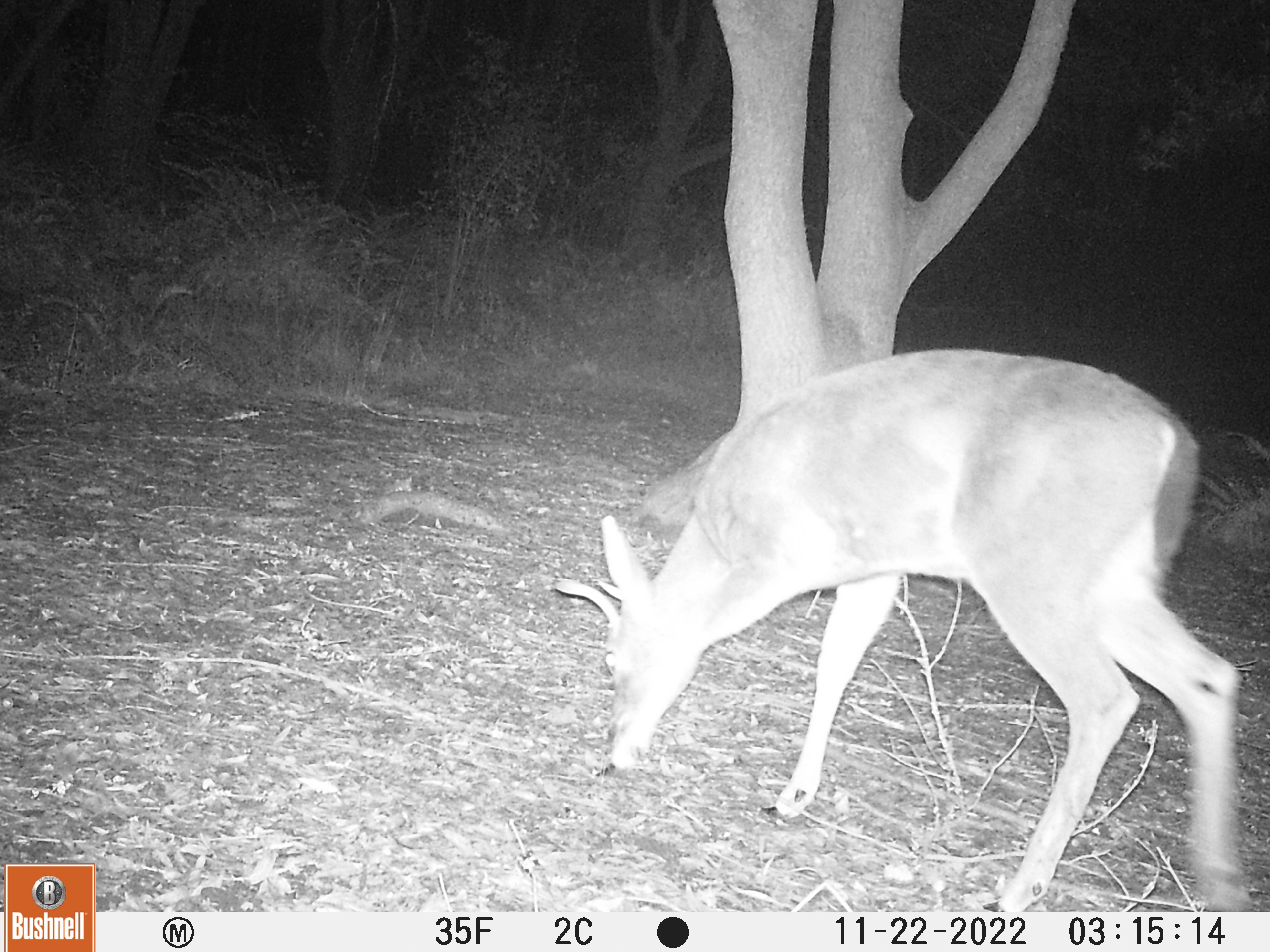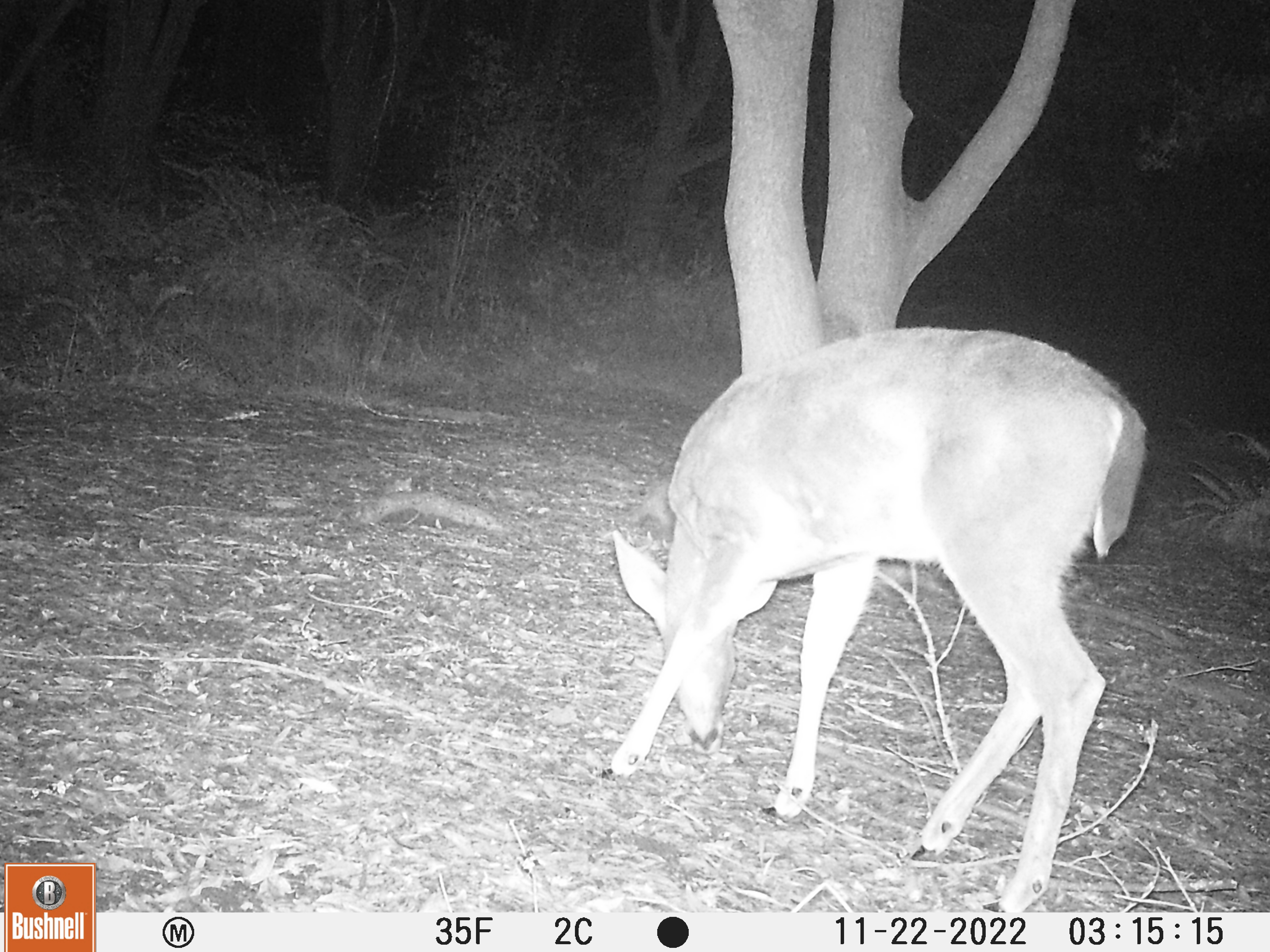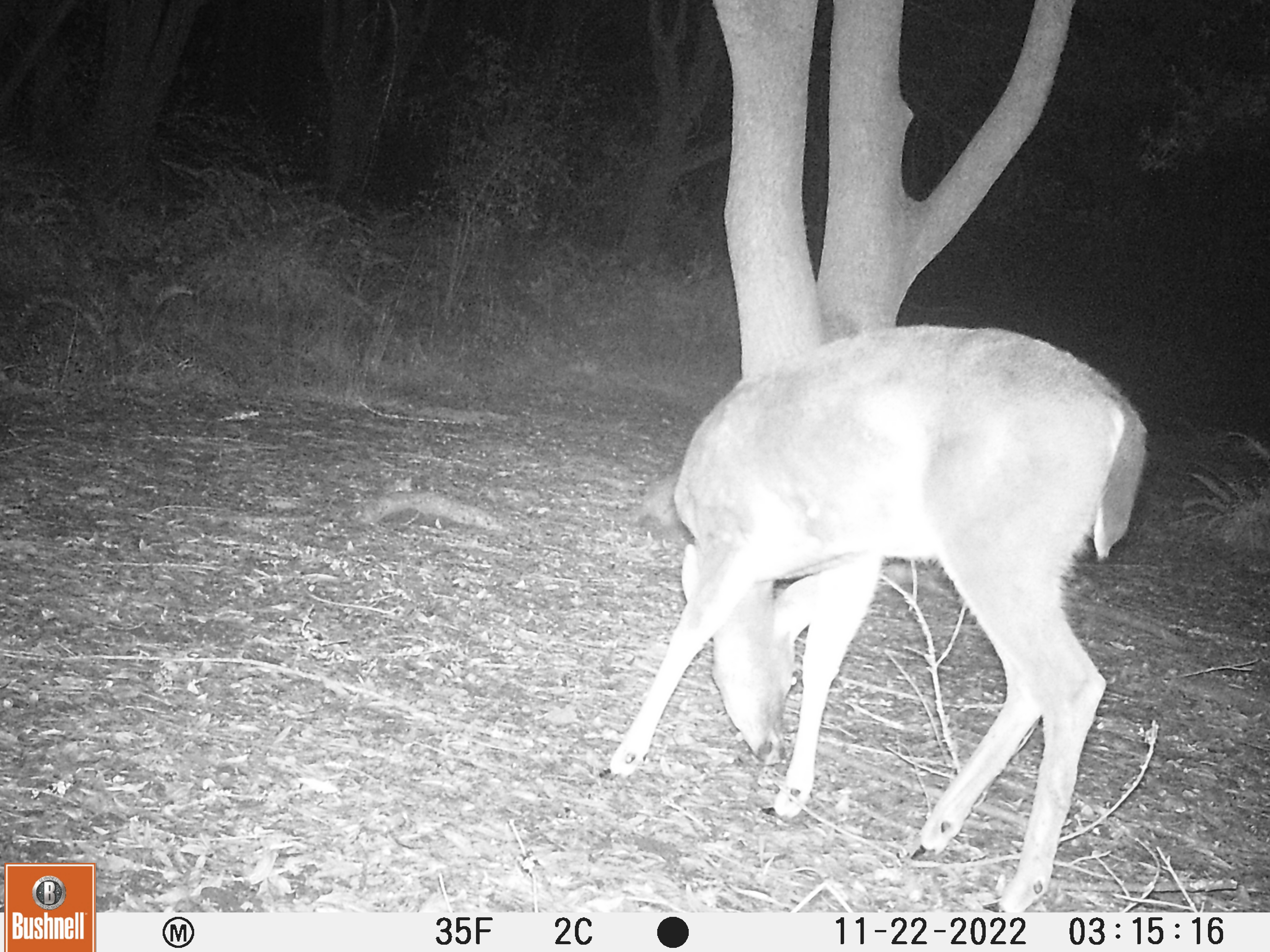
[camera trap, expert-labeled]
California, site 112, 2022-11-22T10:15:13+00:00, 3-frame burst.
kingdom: Animalia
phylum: Chordata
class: Mammalia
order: Artiodactyla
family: Cervidae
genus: Odocoileus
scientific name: Odocoileus hemionus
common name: mule deer